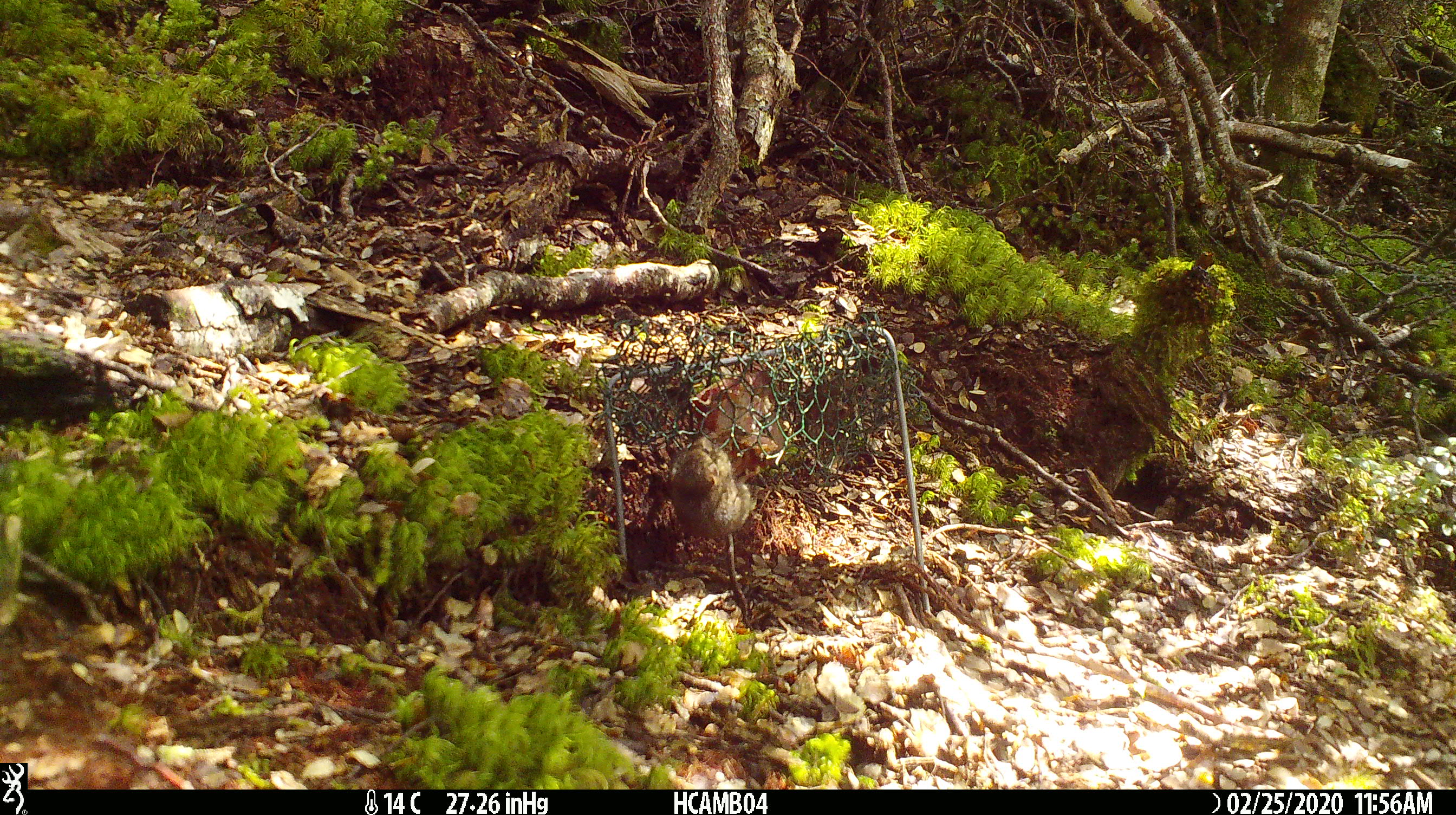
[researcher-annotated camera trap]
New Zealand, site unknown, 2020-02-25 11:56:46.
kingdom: Animalia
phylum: Chordata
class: Mammalia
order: Rodentia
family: Muridae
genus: Mus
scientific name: Mus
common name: mouse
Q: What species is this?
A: Mouse (Mus).